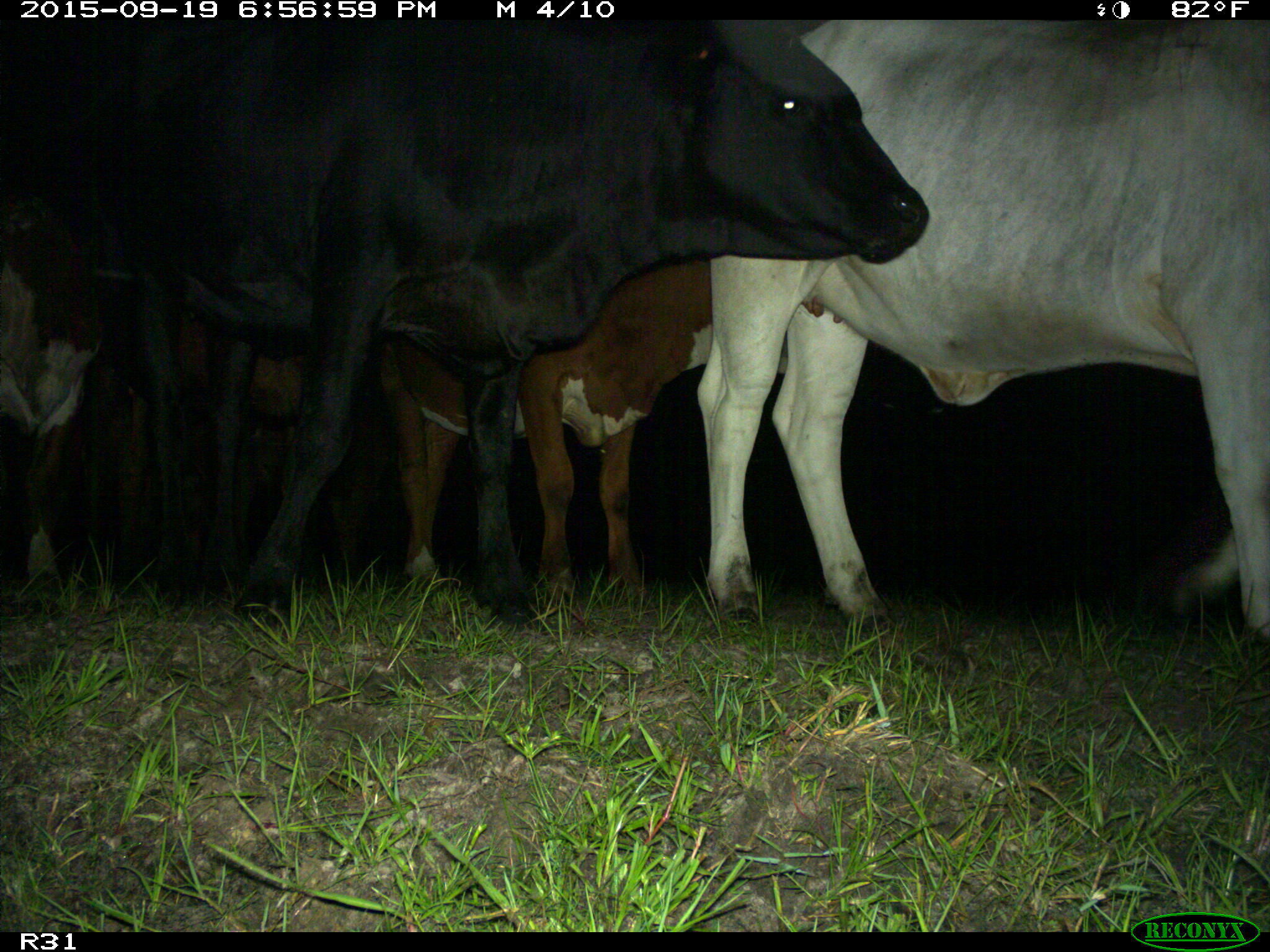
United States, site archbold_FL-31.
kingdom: Animalia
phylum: Chordata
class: Mammalia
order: Artiodactyla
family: Bovidae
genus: Bos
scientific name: Bos taurus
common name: domestic cow